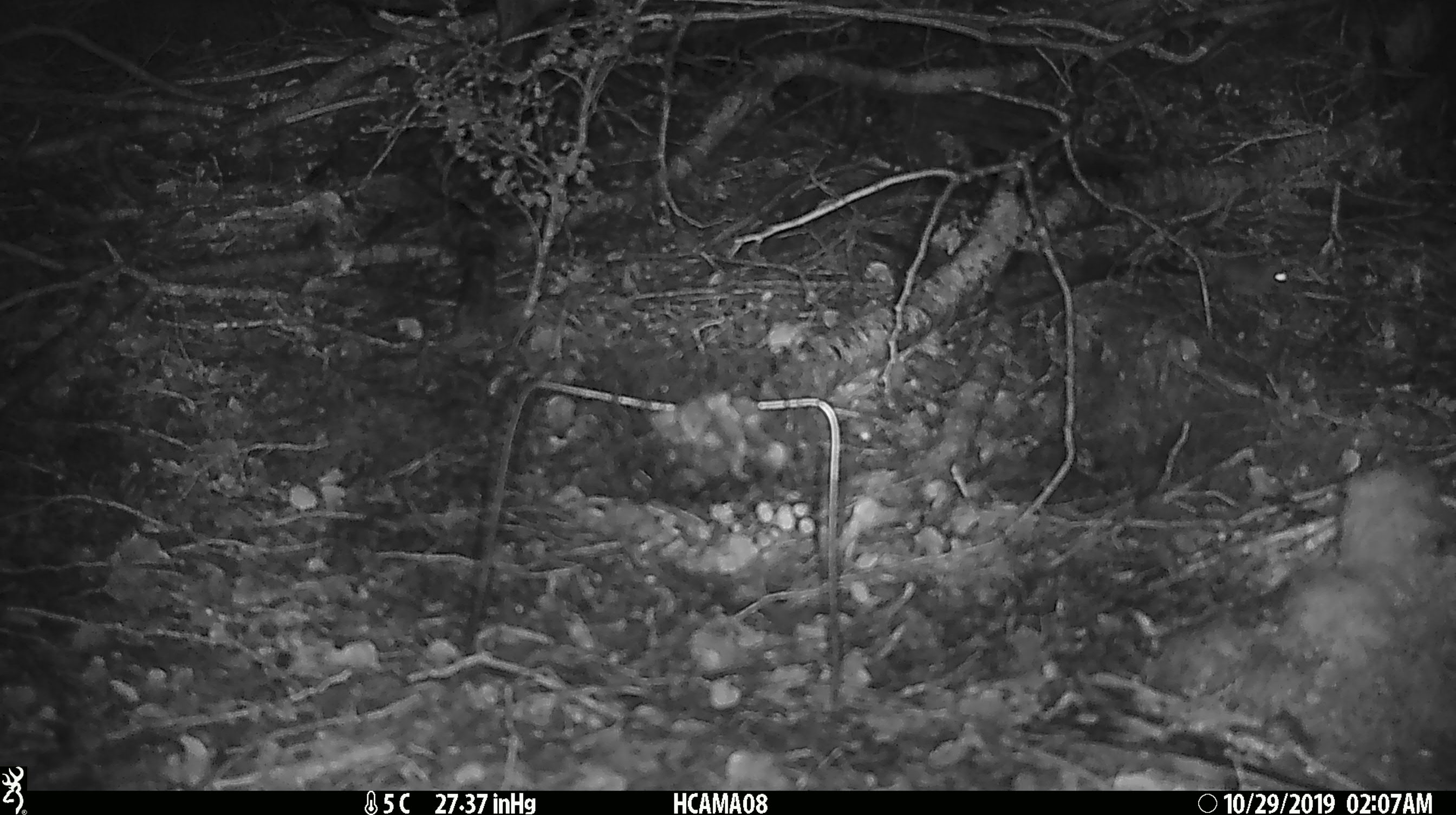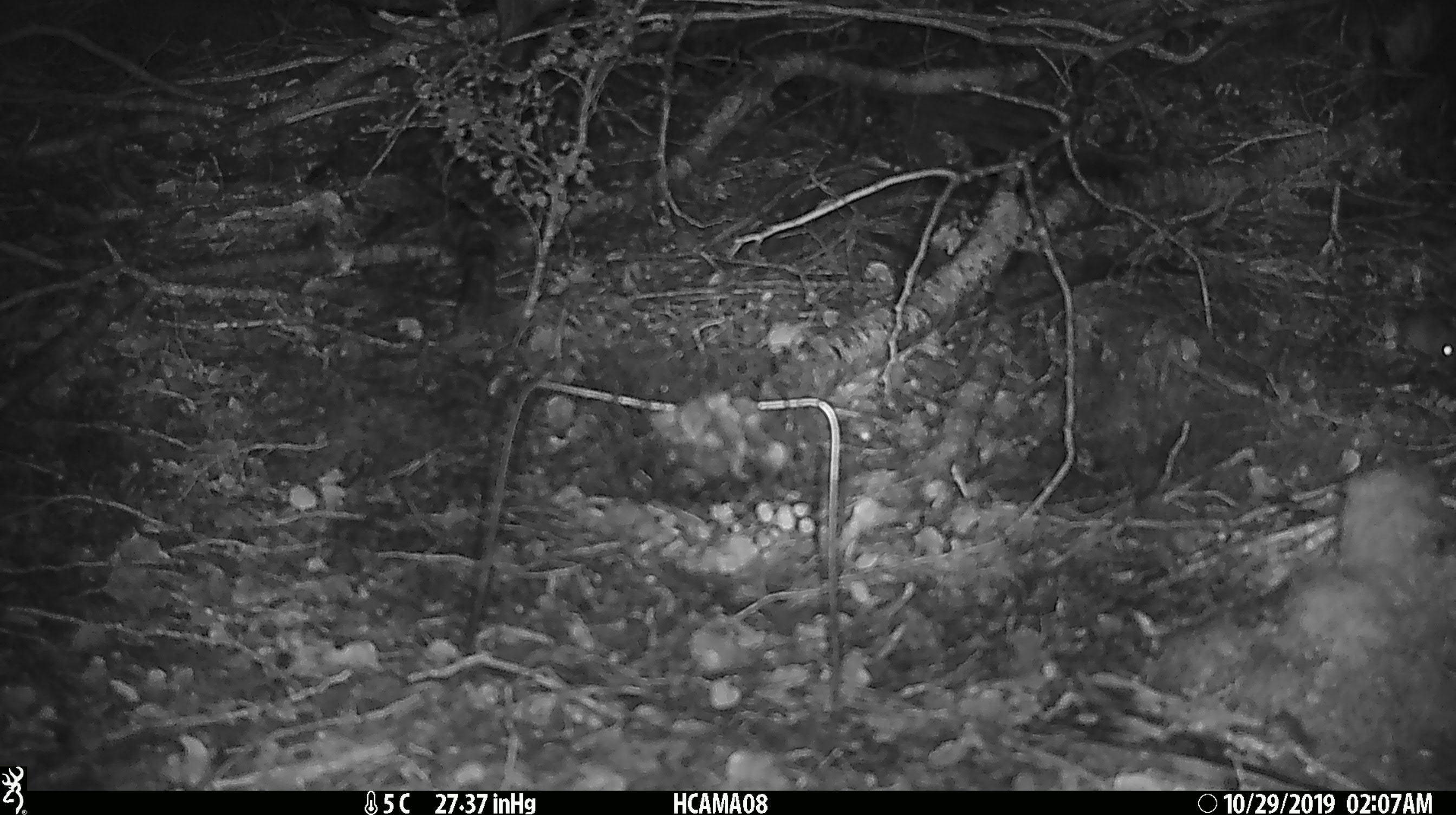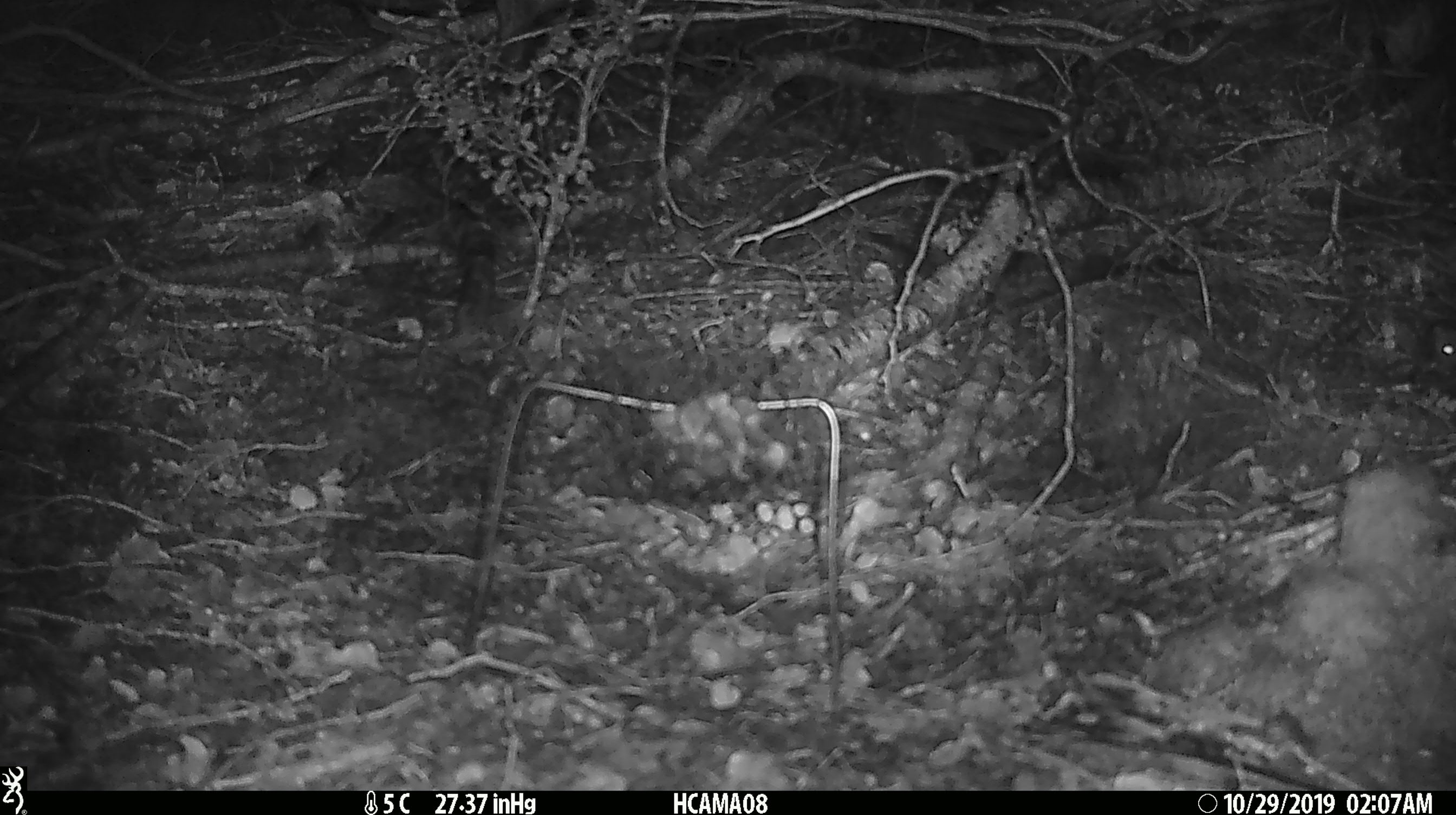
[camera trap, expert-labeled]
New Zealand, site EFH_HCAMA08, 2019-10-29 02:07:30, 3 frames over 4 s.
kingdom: Animalia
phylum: Chordata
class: Mammalia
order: Rodentia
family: Muridae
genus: Mus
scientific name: Mus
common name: mouse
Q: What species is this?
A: Mouse (Mus).